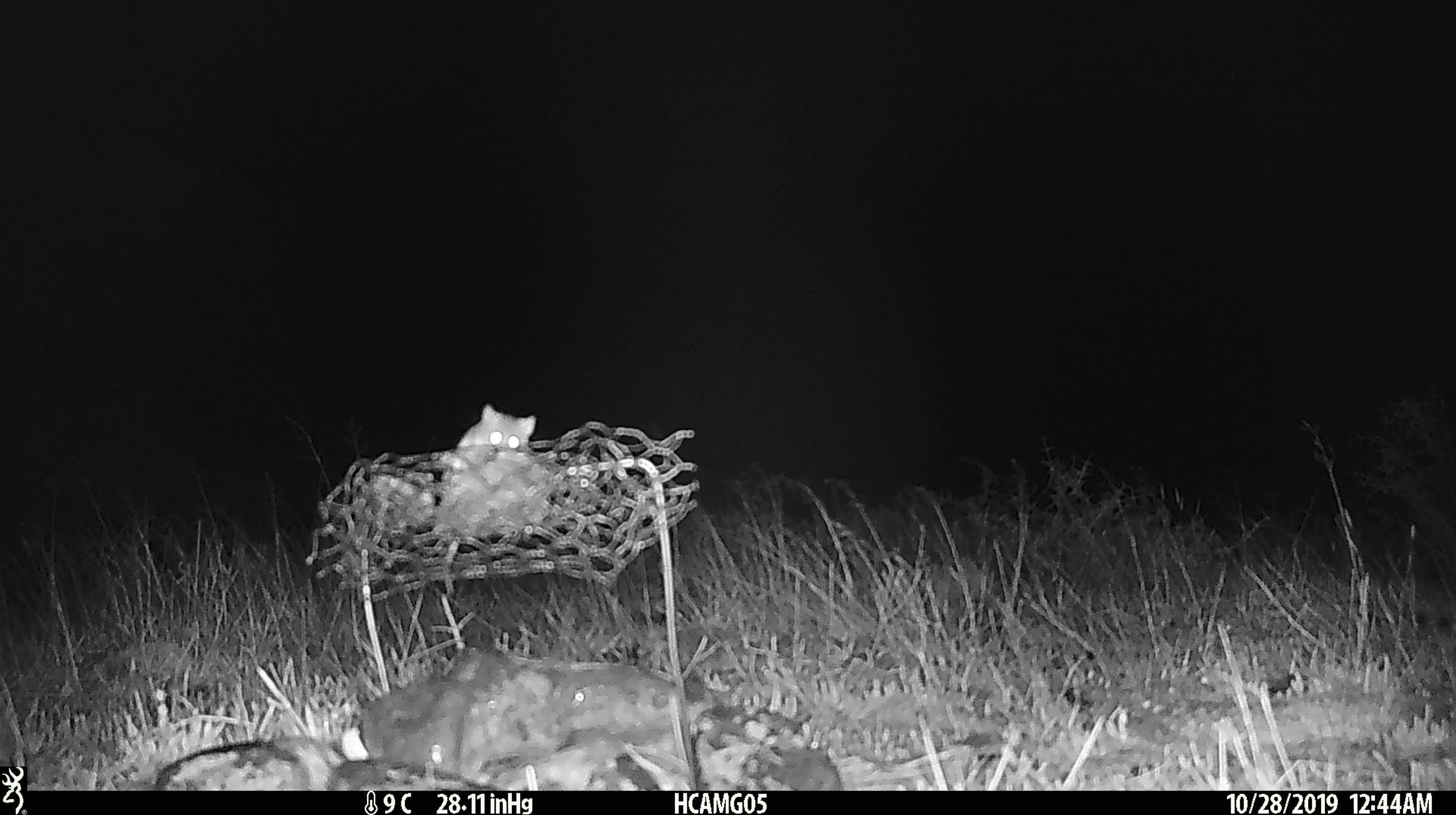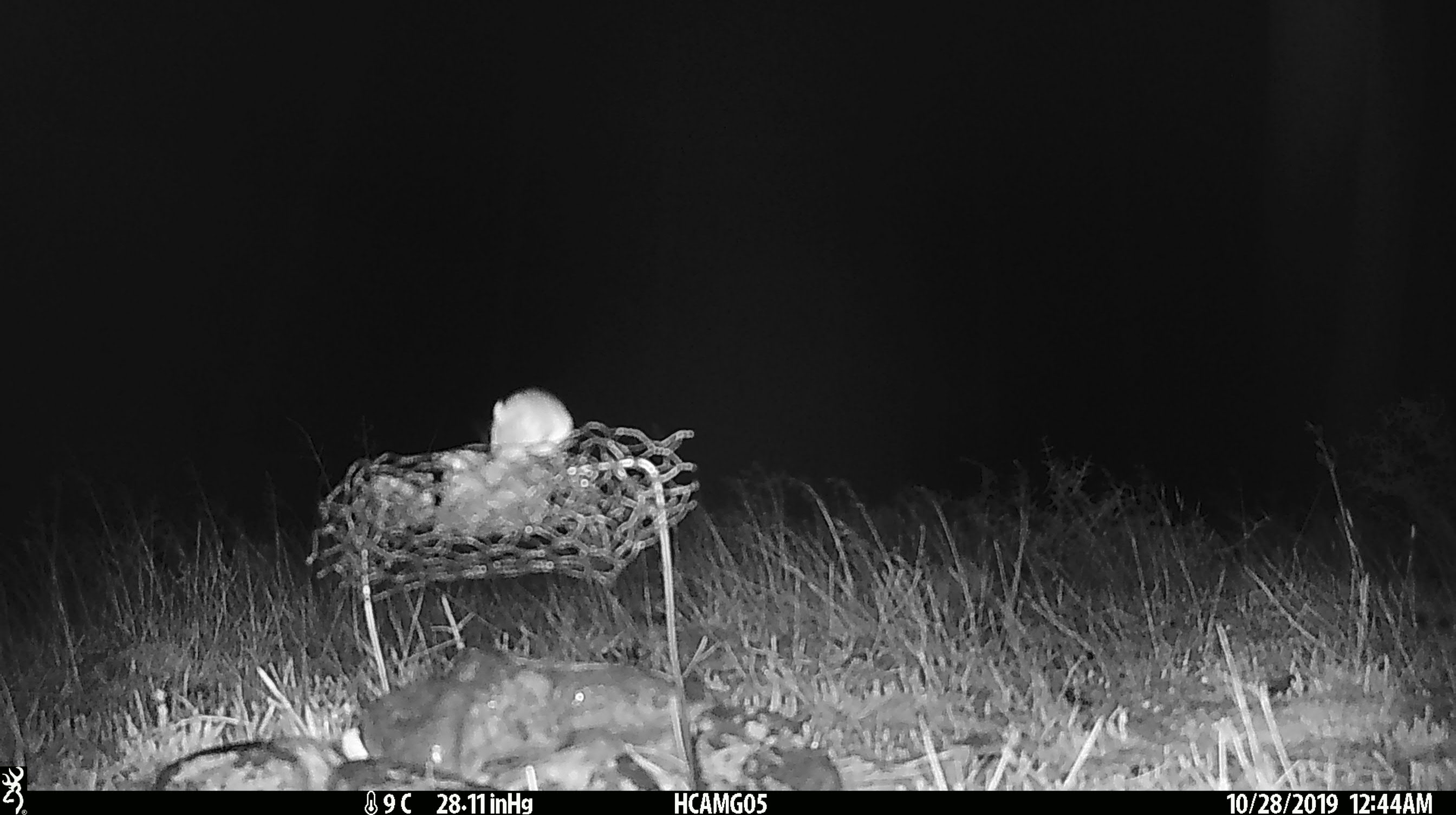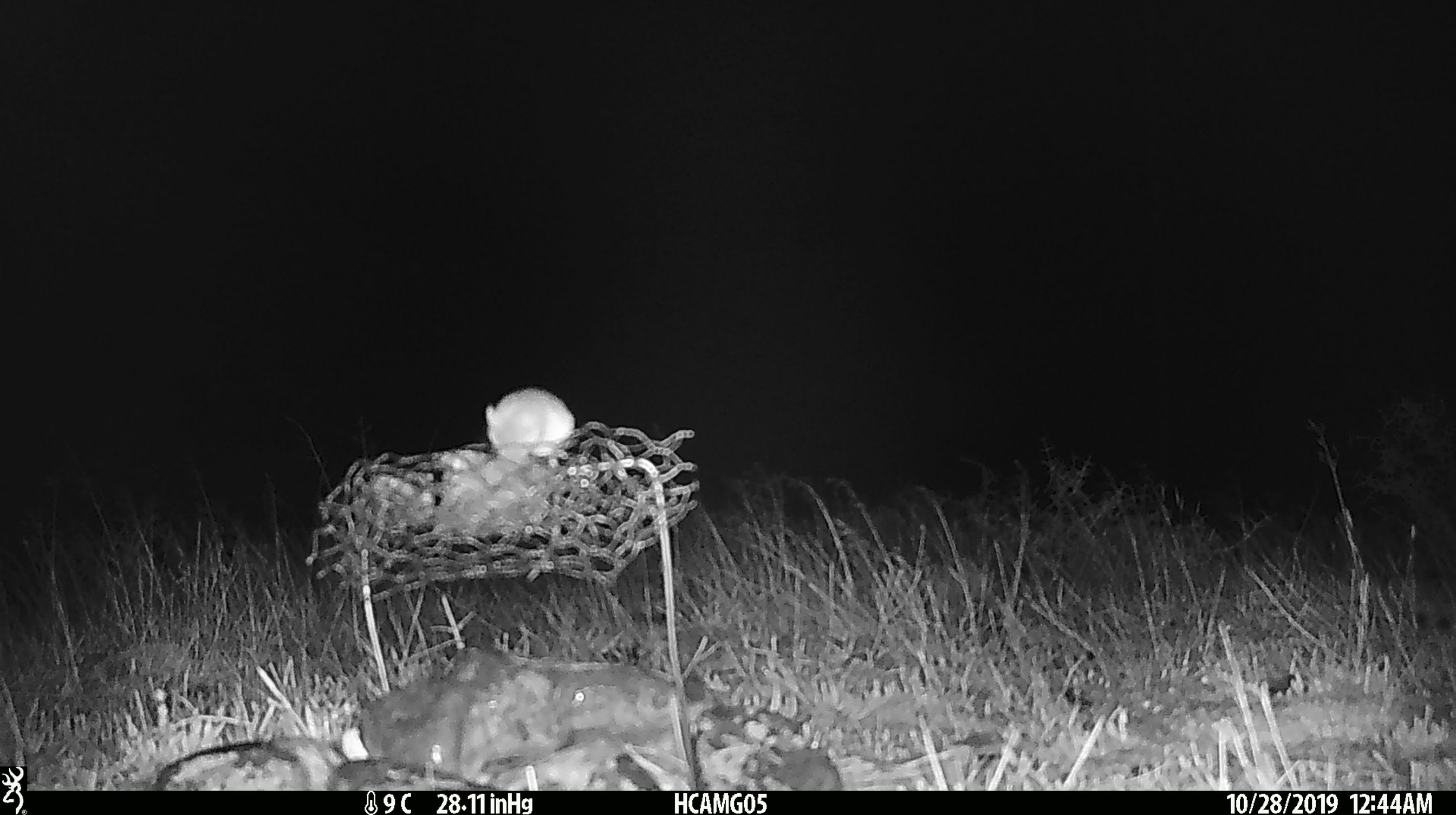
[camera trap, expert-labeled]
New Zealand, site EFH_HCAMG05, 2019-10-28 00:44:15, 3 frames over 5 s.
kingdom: Animalia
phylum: Chordata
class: Mammalia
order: Rodentia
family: Muridae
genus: Mus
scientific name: Mus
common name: mouse